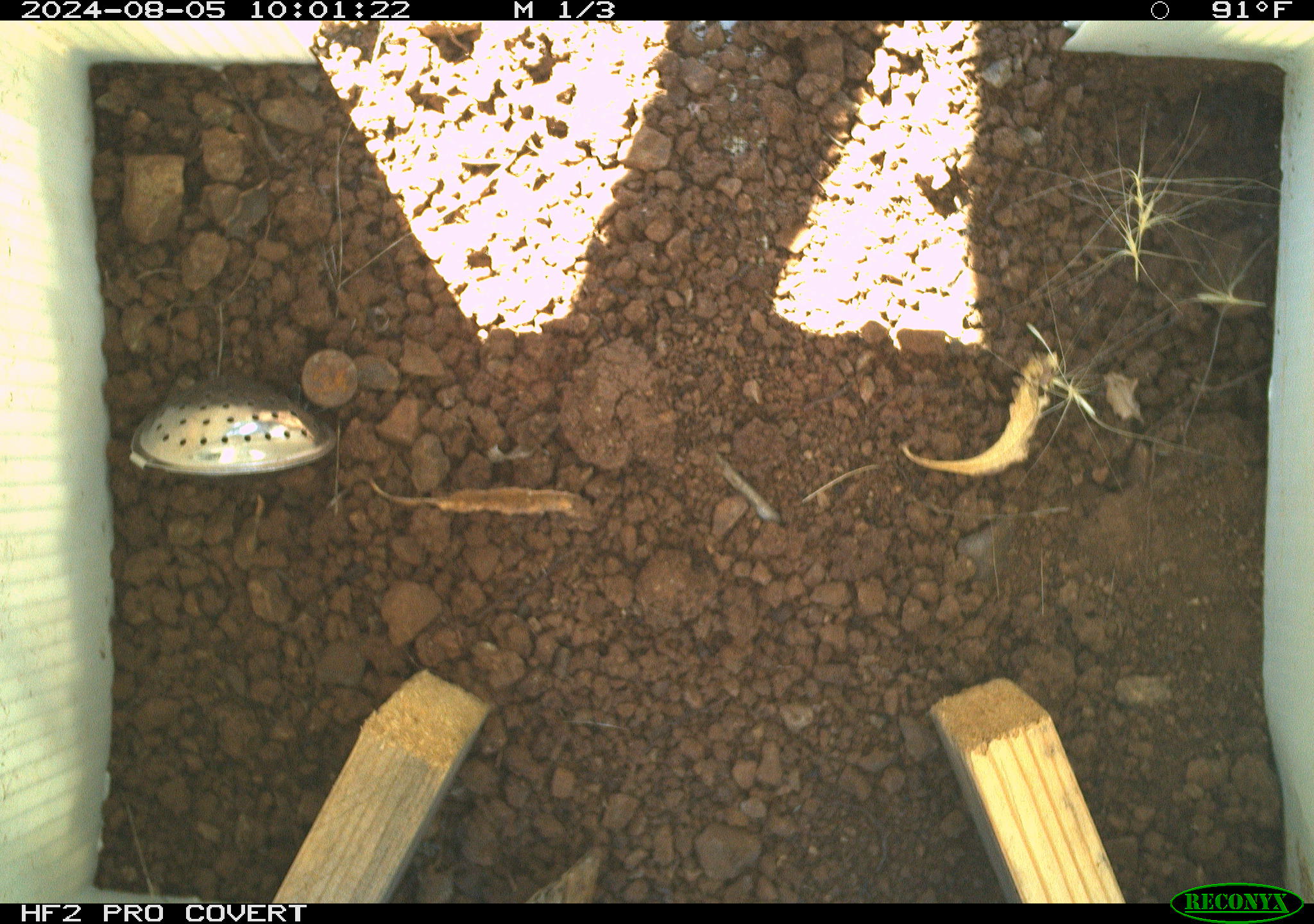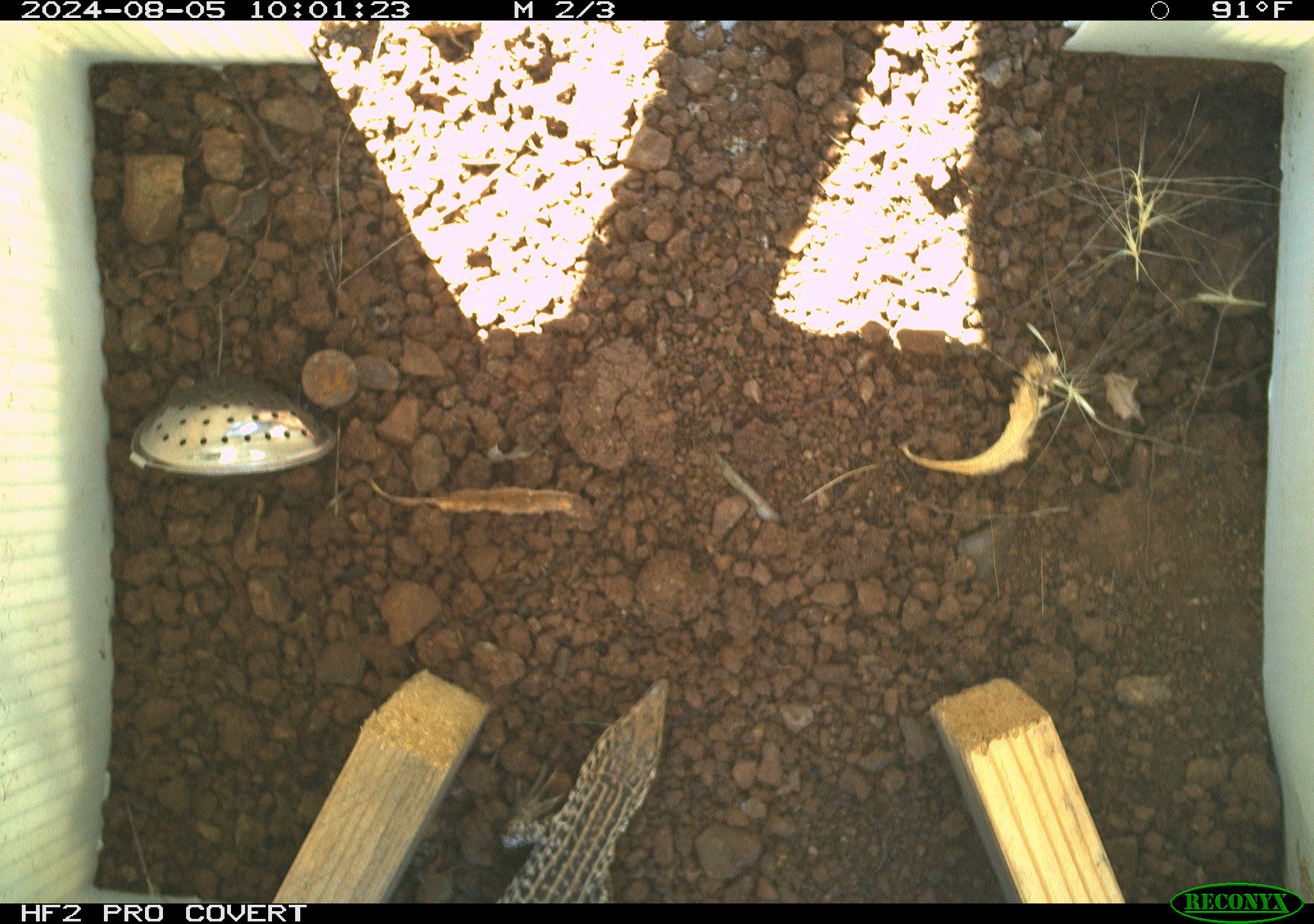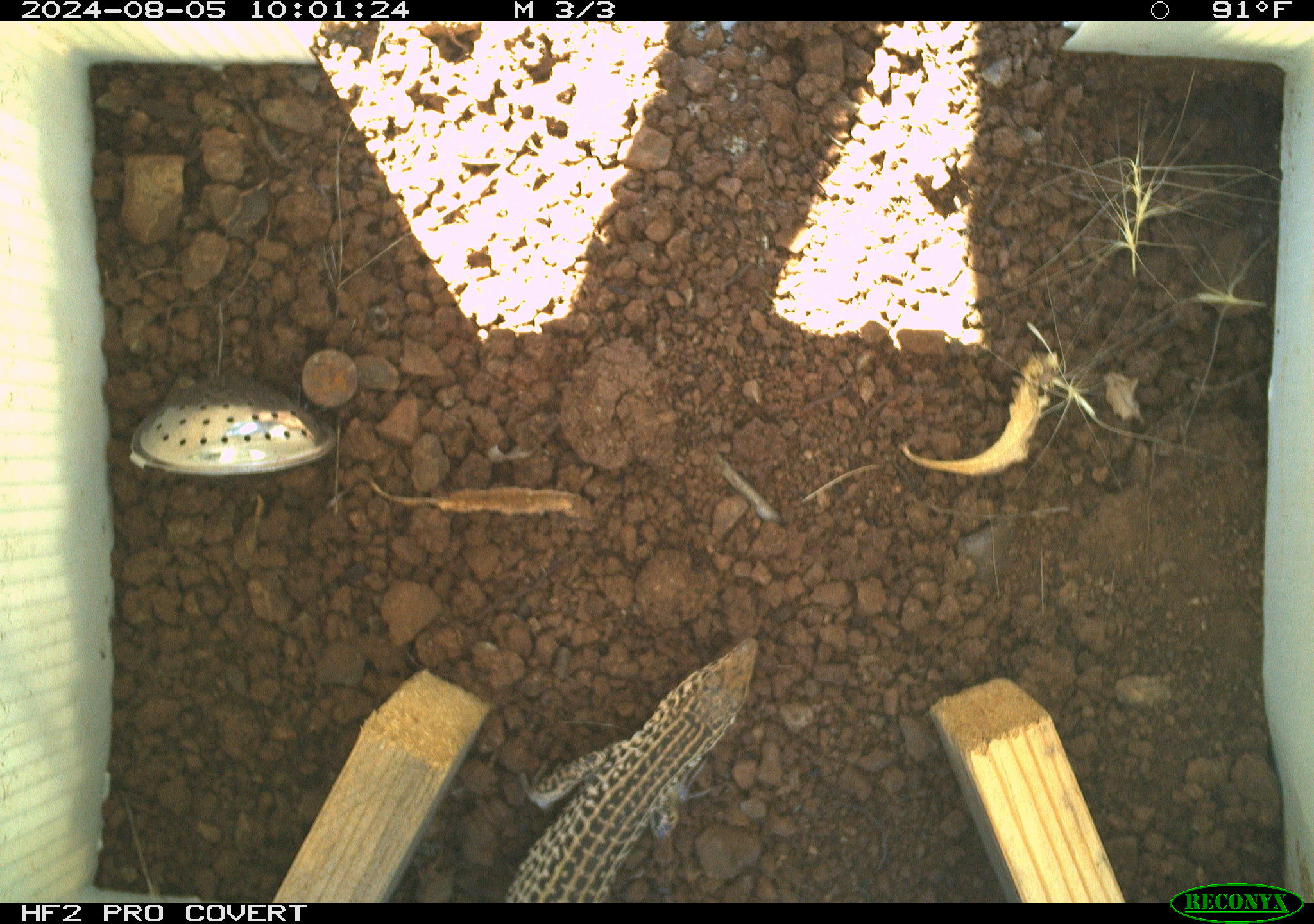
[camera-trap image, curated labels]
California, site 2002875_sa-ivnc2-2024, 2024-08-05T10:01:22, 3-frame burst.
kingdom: Animalia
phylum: Chordata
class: Reptilia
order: Squamata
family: Teiidae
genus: Aspidoscelis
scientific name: Aspidoscelis tigris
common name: western whiptail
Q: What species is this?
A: Western whiptail (Aspidoscelis tigris).